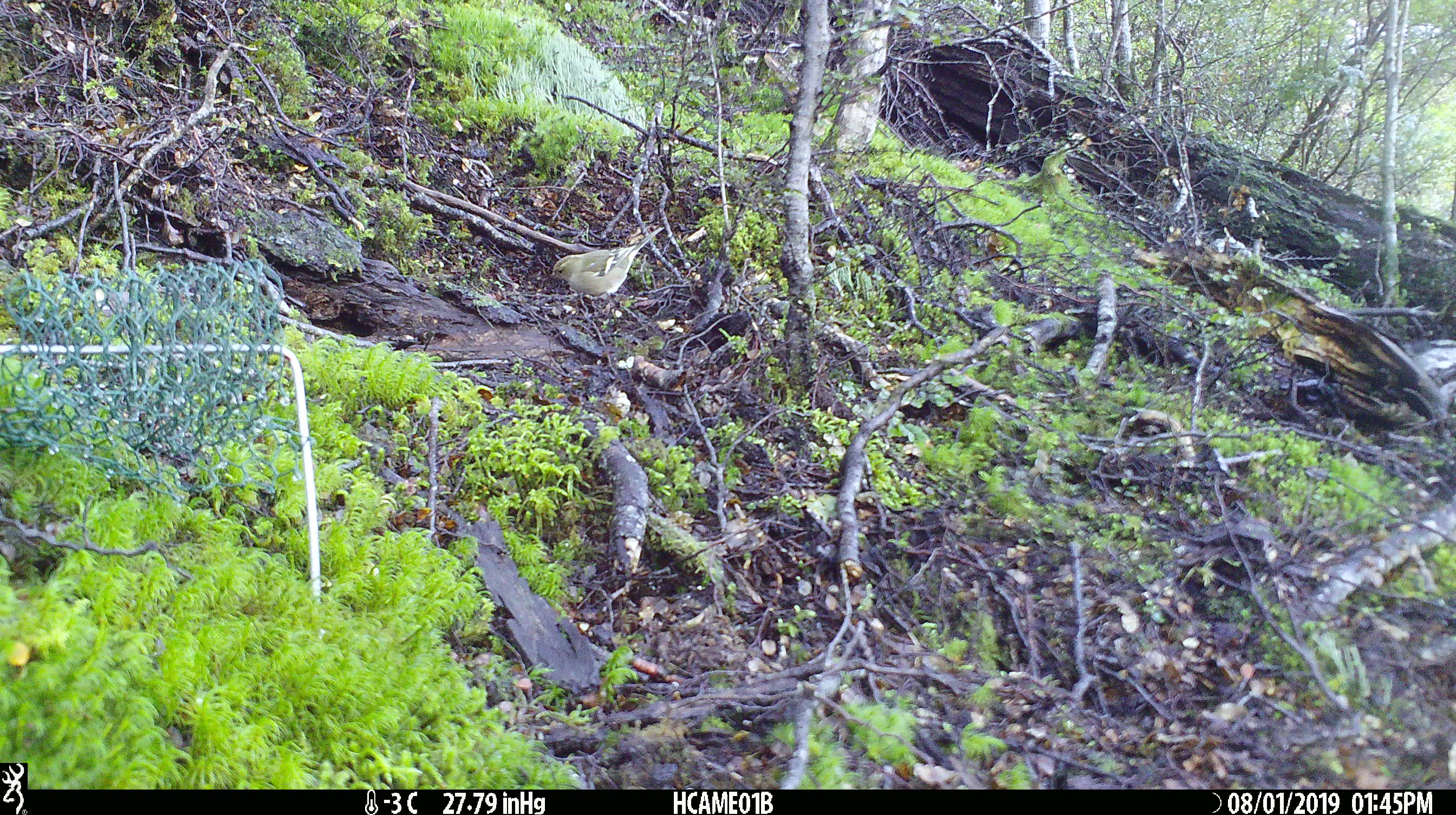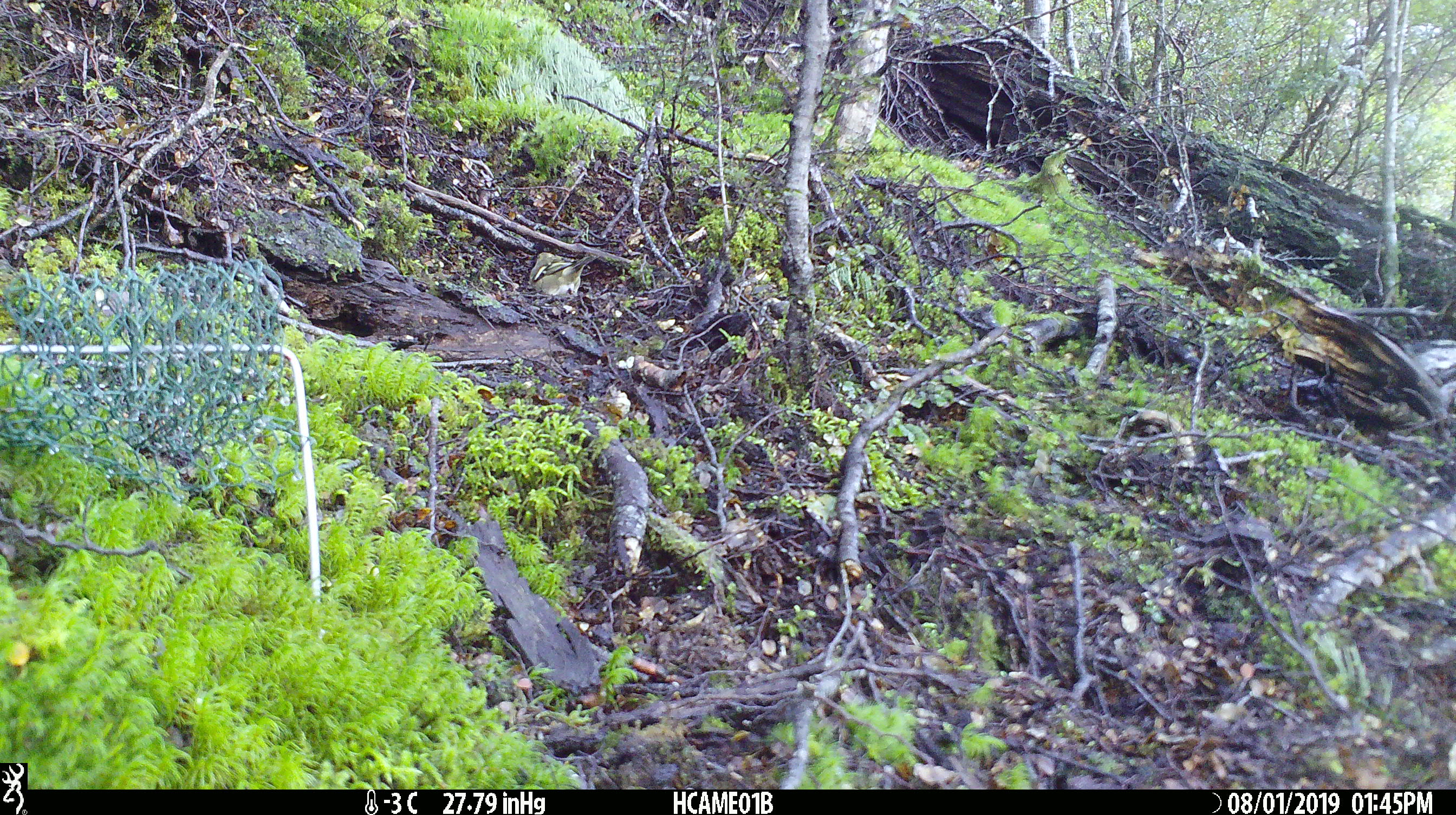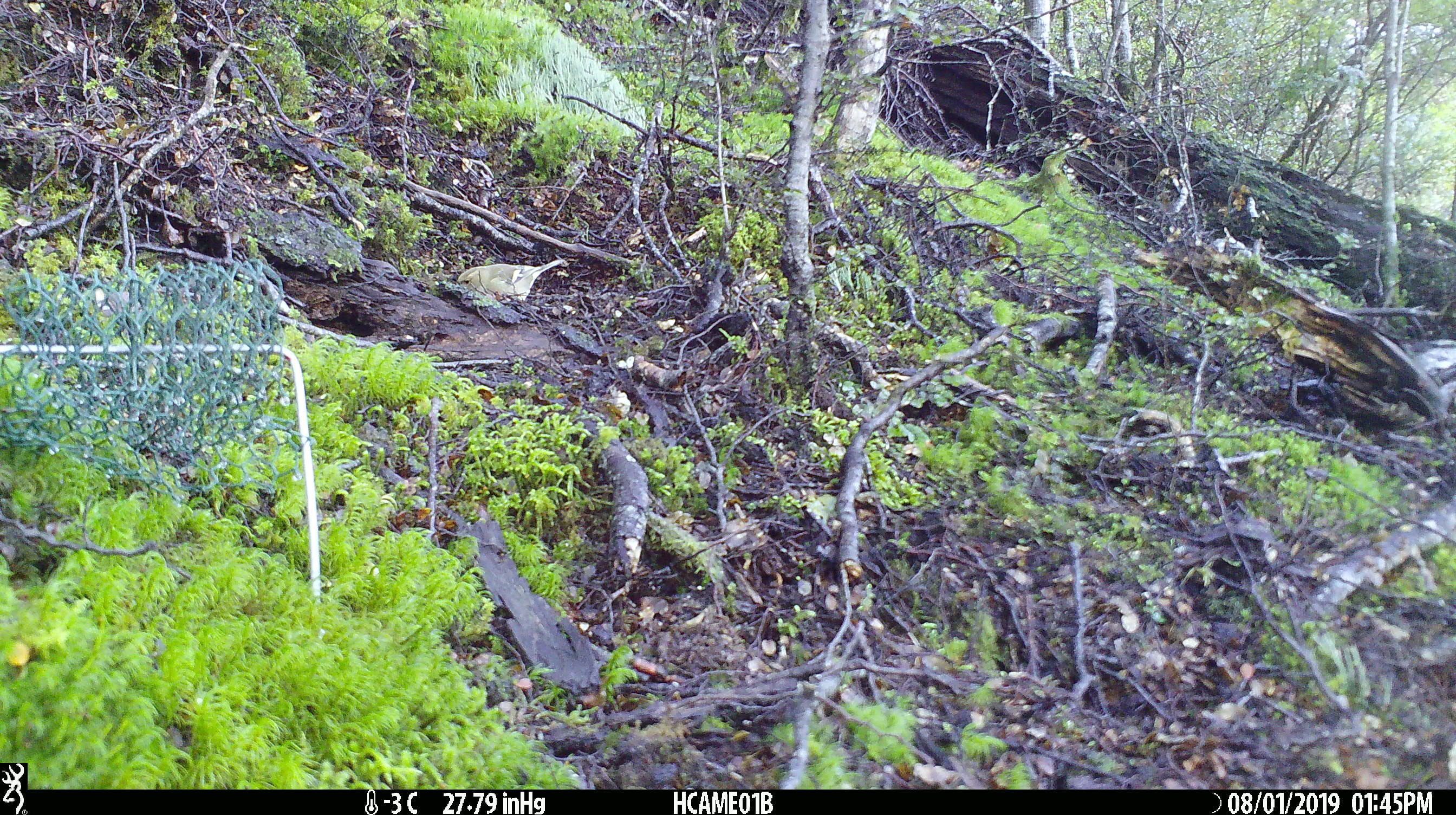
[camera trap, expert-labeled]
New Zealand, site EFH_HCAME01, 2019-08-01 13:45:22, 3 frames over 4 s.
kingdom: Animalia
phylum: Chordata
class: Aves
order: Passeriformes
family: Fringillidae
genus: Fringilla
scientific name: Fringilla coelebs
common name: common chaffinch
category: chaffinch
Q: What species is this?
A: Chaffinch (common chaffinch) (Fringilla coelebs).